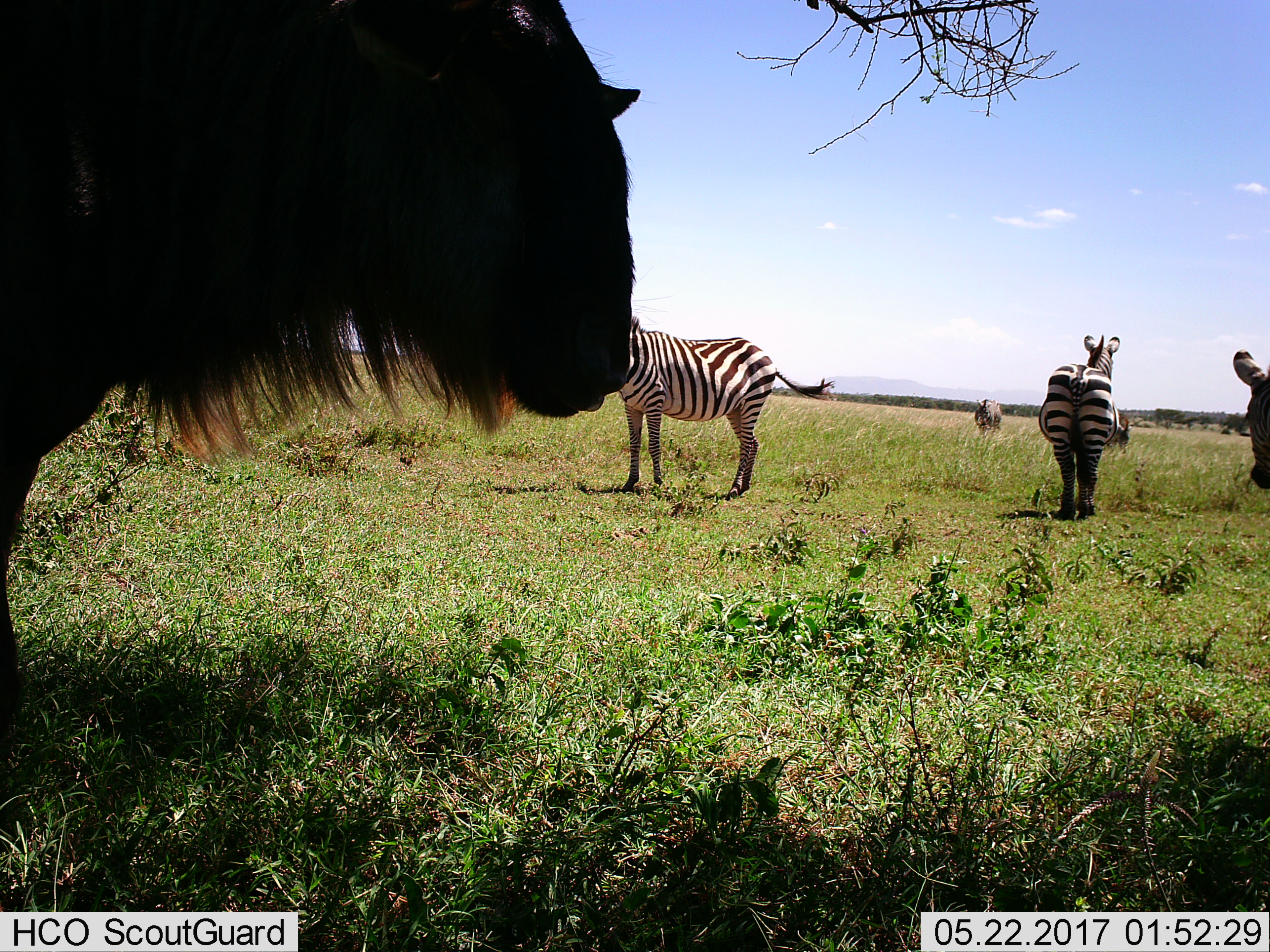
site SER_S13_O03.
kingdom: Animalia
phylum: Chordata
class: Mammalia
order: Artiodactyla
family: Bovidae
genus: Connochaetes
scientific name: Connochaetes taurinus taurinus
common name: blue wildebeest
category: wildebeestblue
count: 1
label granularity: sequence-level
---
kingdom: Animalia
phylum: Chordata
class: Mammalia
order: Perissodactyla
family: Equidae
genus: Equus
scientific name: Equus quagga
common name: plains zebra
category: zebraplains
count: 4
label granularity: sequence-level